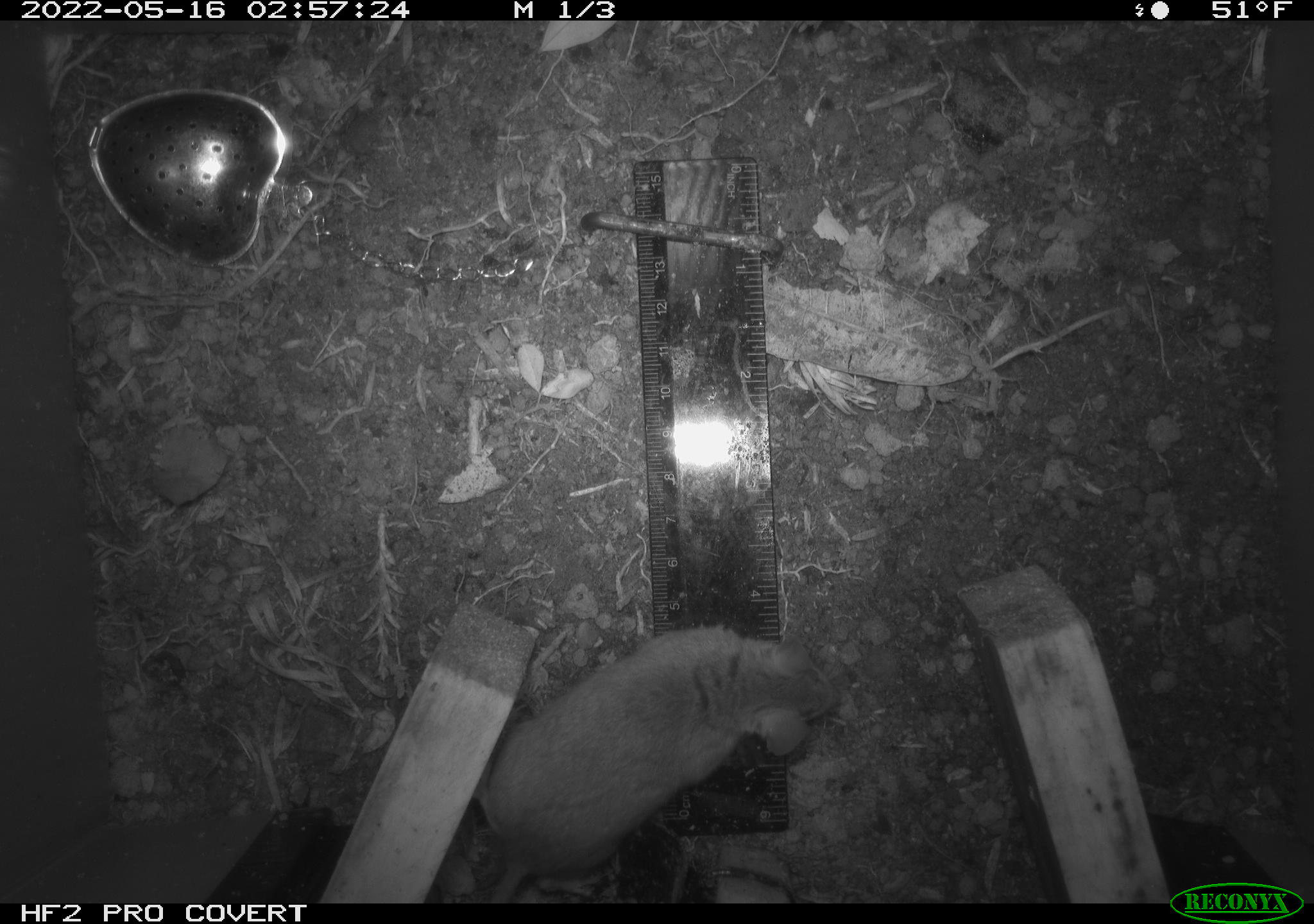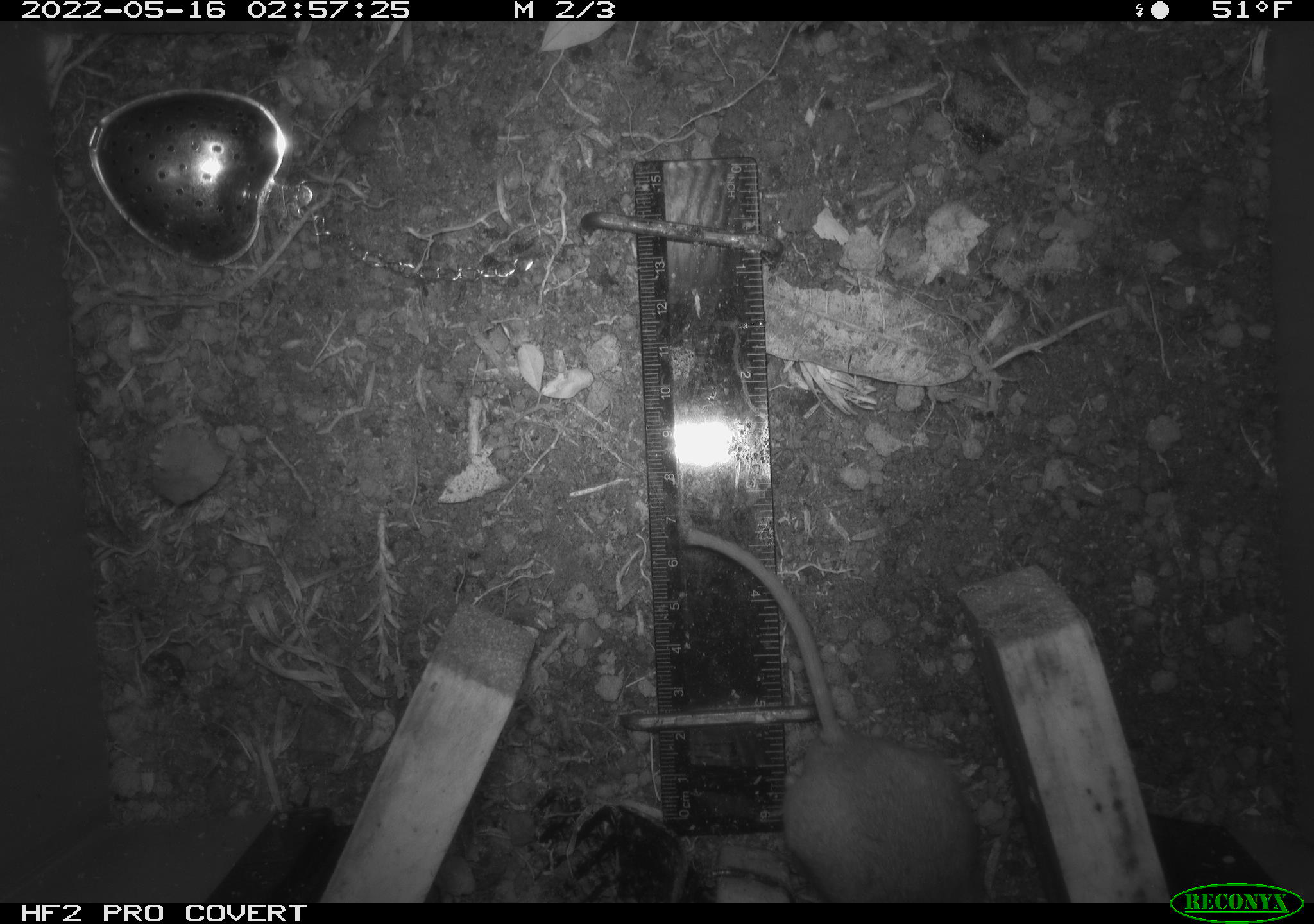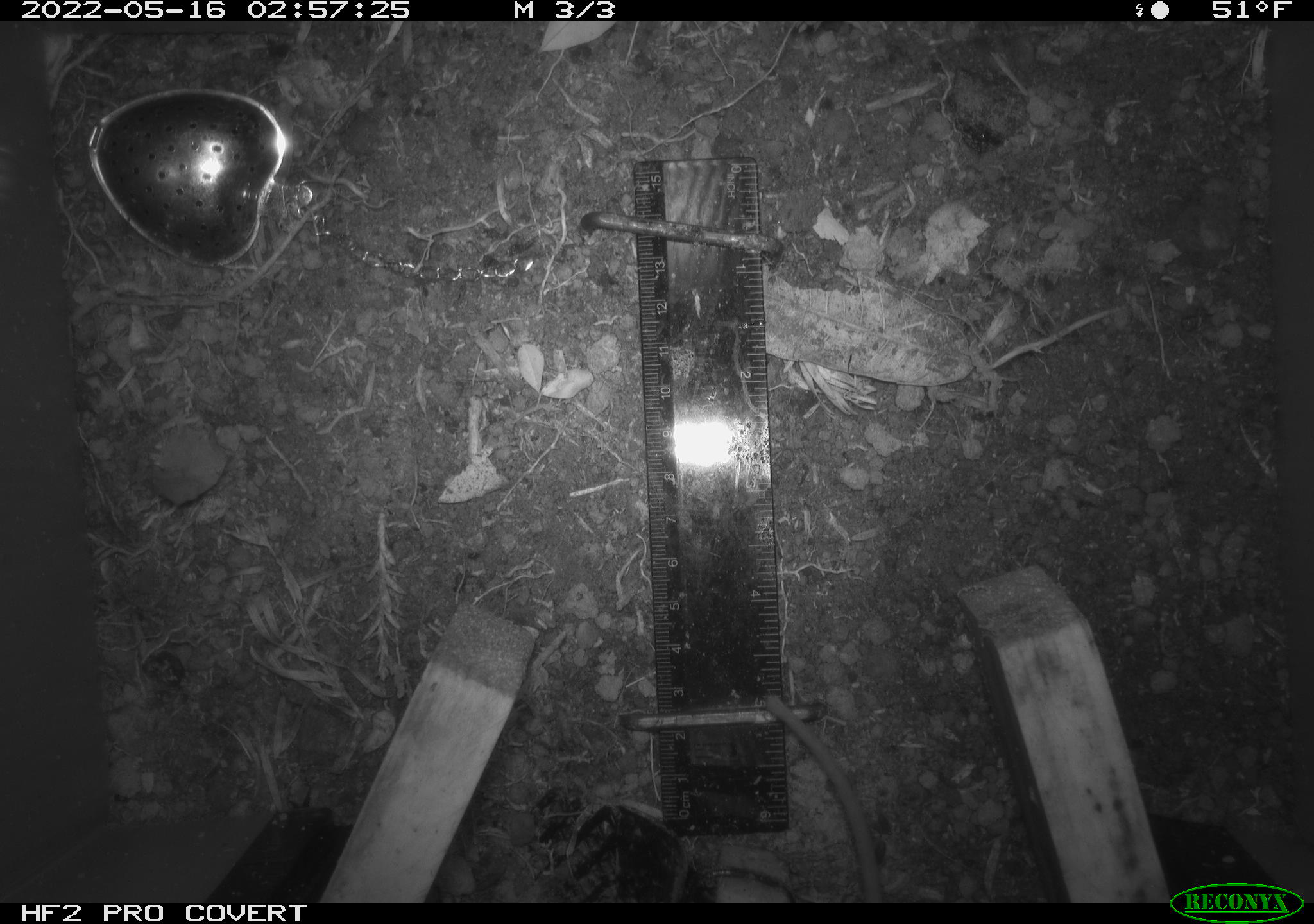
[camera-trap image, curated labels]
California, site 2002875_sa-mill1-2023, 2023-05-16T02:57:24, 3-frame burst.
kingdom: Animalia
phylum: Chordata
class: Mammalia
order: Rodentia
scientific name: Rodentia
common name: mouse species